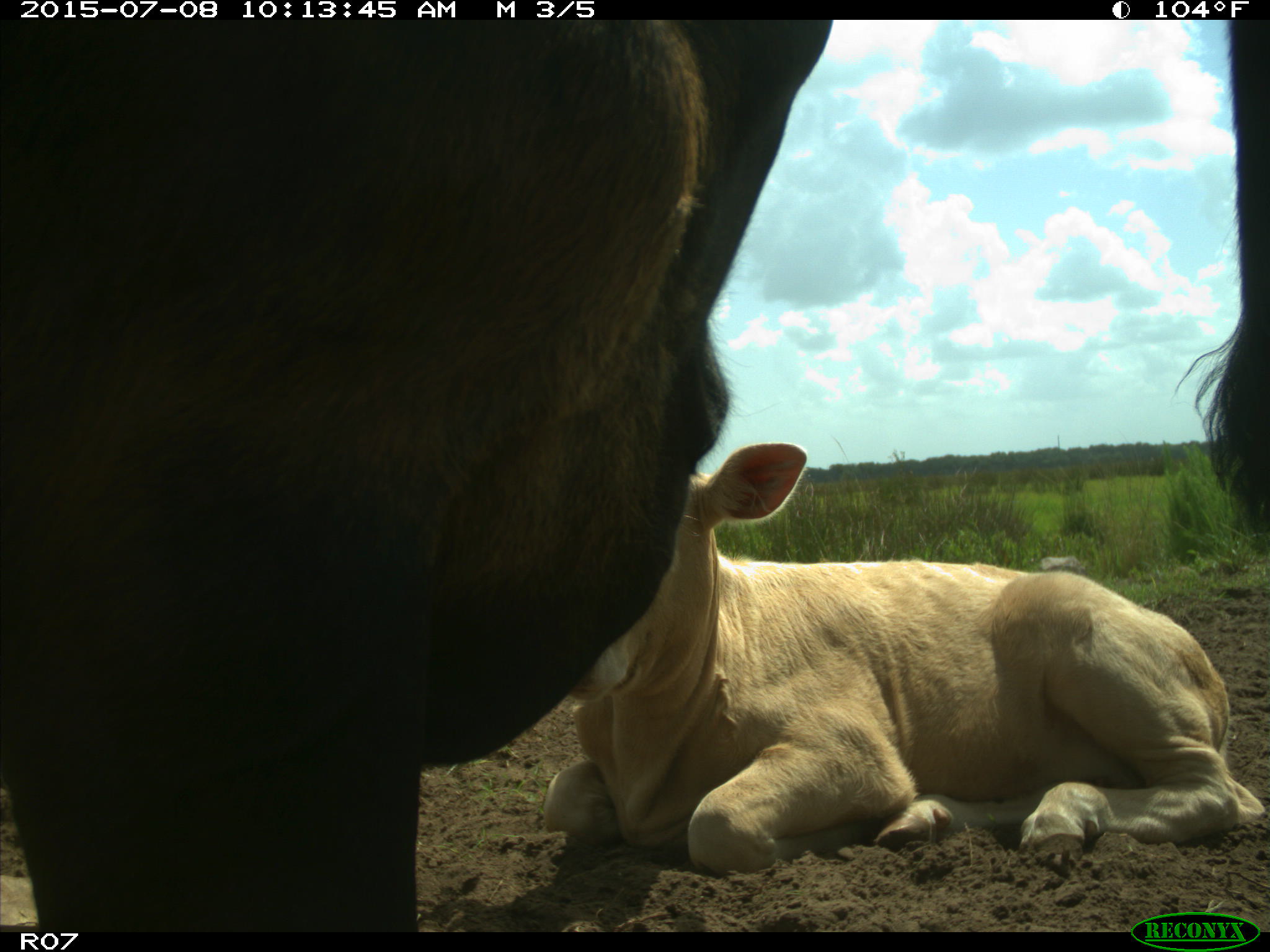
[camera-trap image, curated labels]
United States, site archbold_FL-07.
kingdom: Animalia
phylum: Chordata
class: Mammalia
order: Artiodactyla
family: Bovidae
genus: Bos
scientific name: Bos taurus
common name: domestic cow